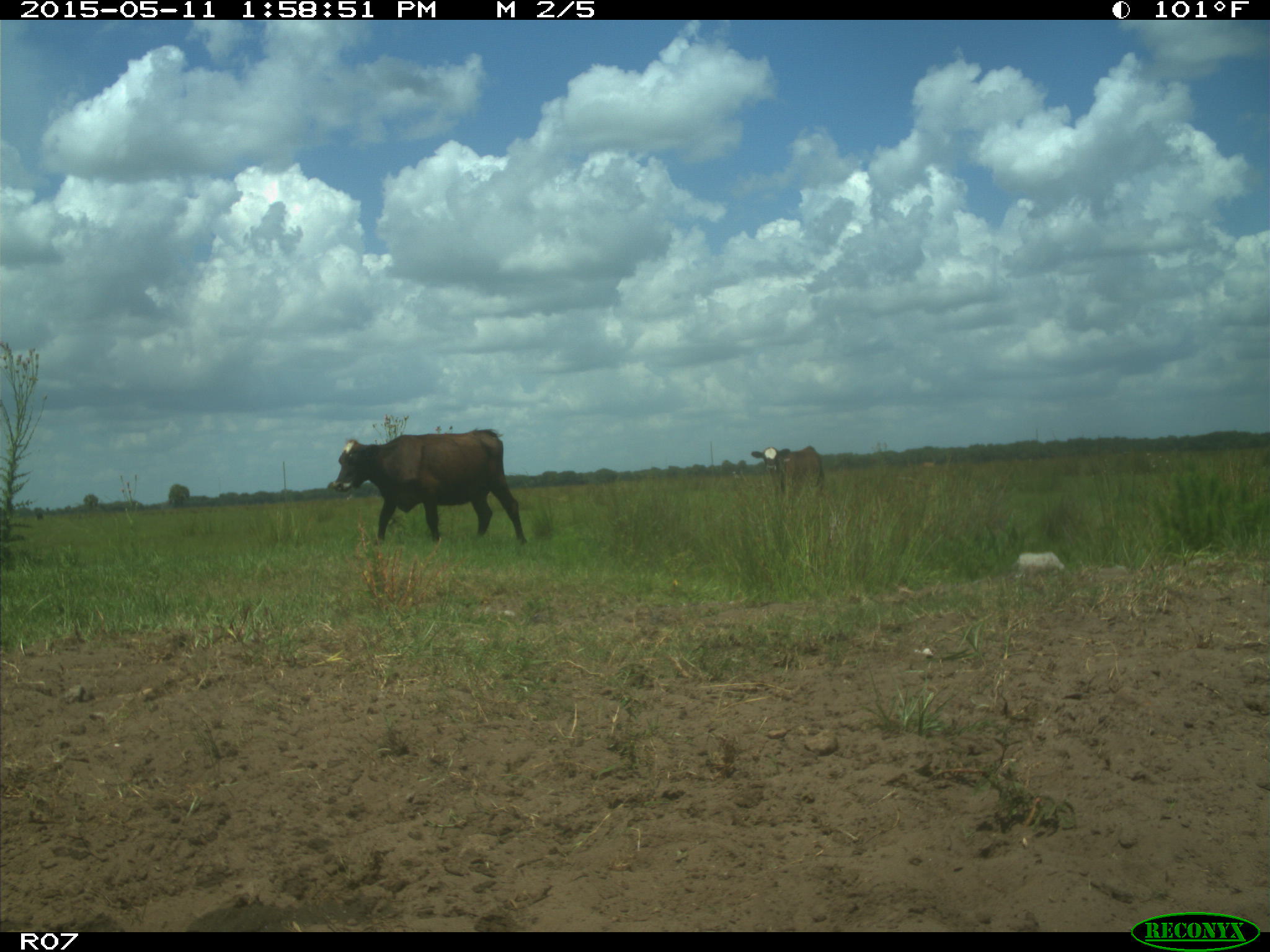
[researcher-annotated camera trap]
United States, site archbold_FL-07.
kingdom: Animalia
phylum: Chordata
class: Mammalia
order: Artiodactyla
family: Bovidae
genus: Bos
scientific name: Bos taurus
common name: domestic cow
Bos taurus (domestic cow).